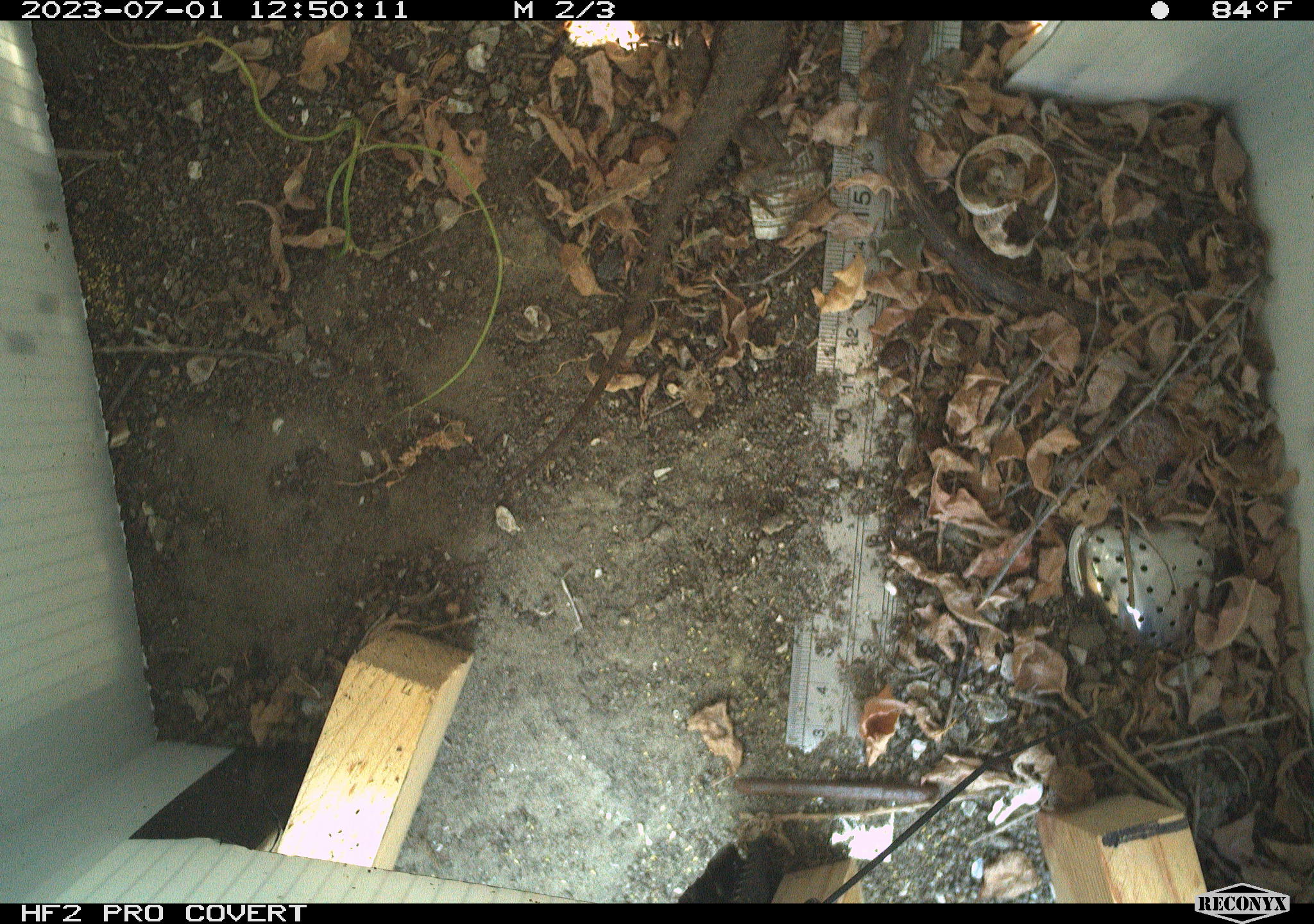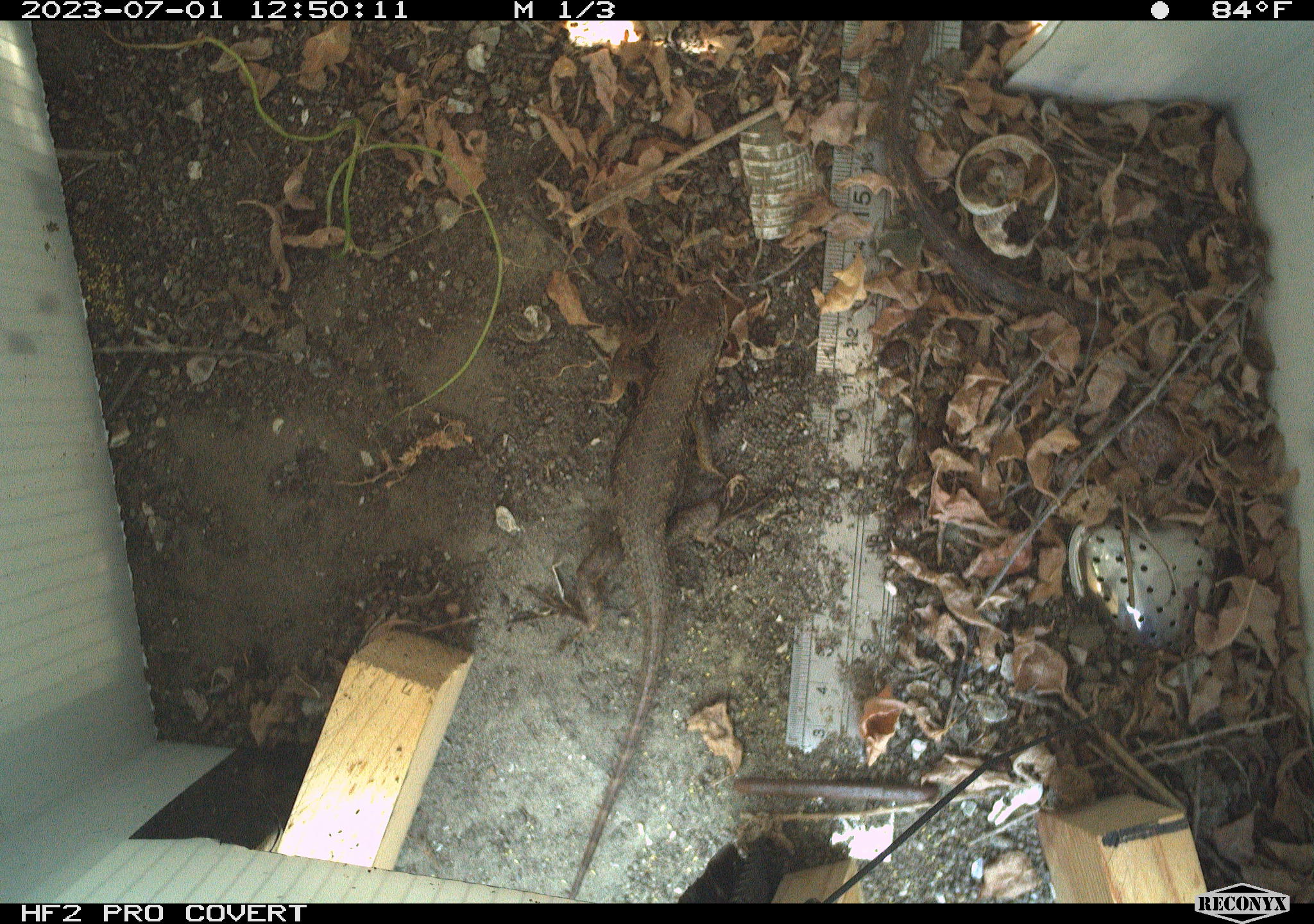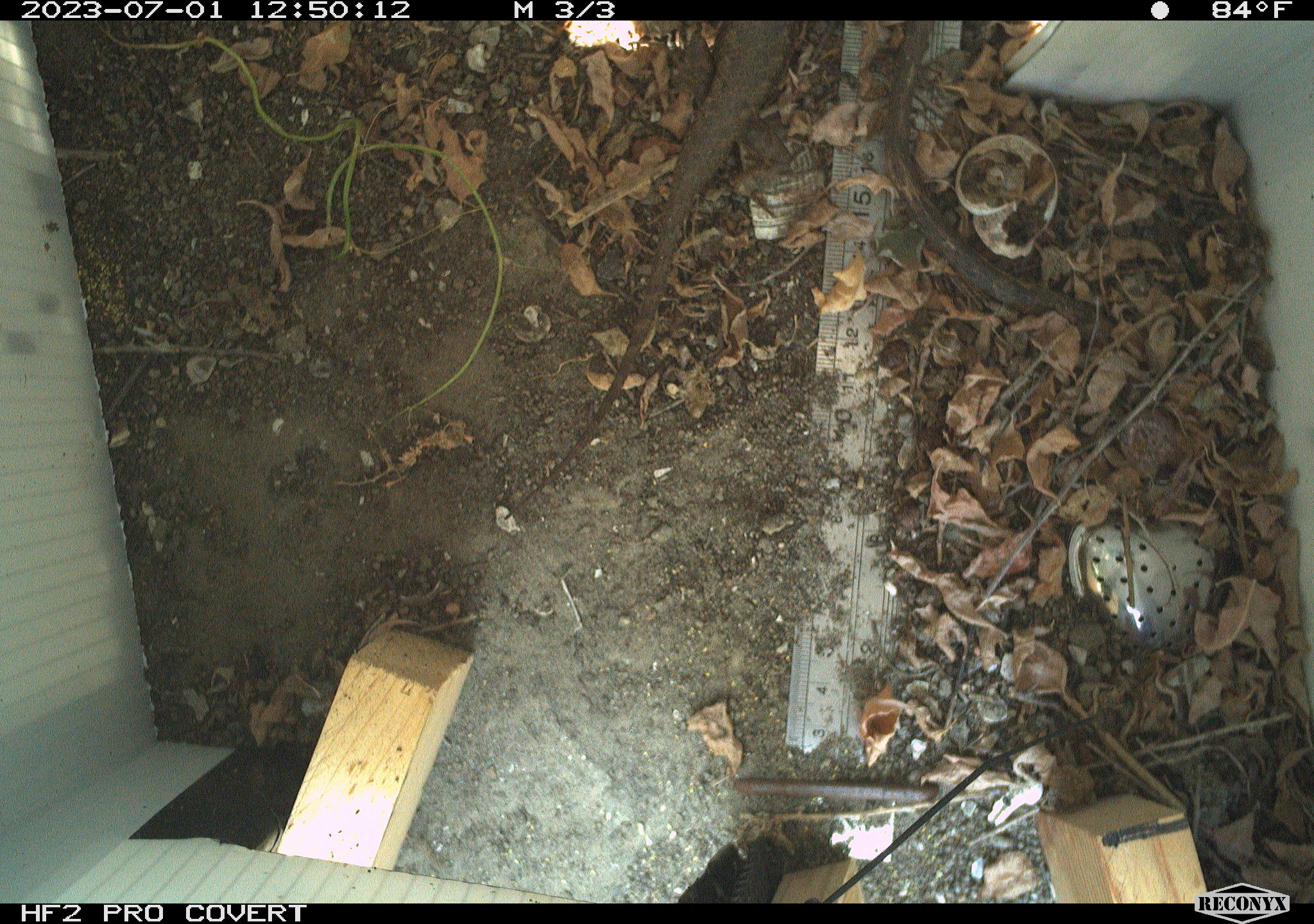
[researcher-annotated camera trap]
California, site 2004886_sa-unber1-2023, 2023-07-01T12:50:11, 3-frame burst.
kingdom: Animalia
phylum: Chordata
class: Reptilia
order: Squamata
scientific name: Squamata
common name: lizards and snakes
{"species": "lizards and snakes (Squamata)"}